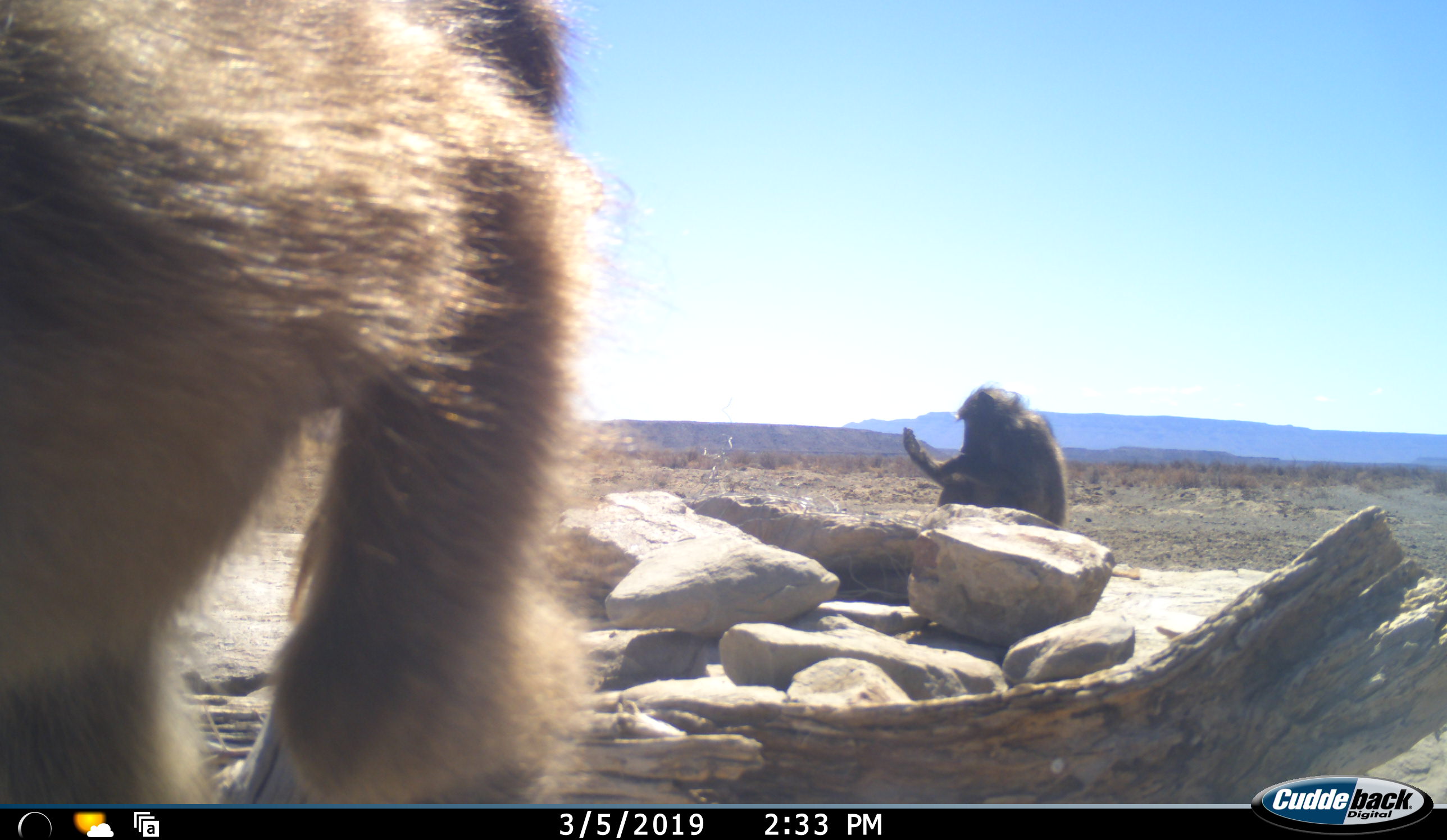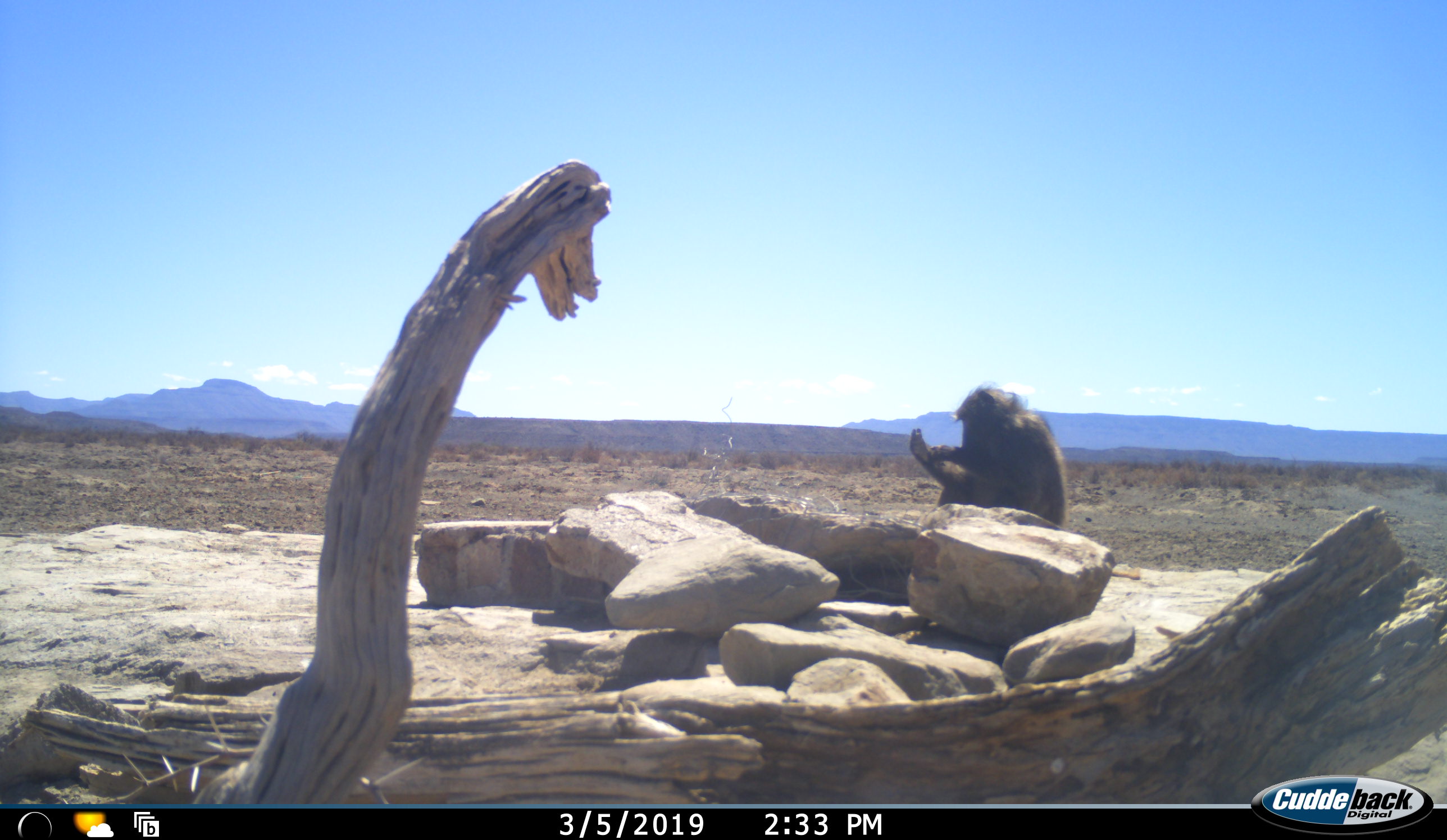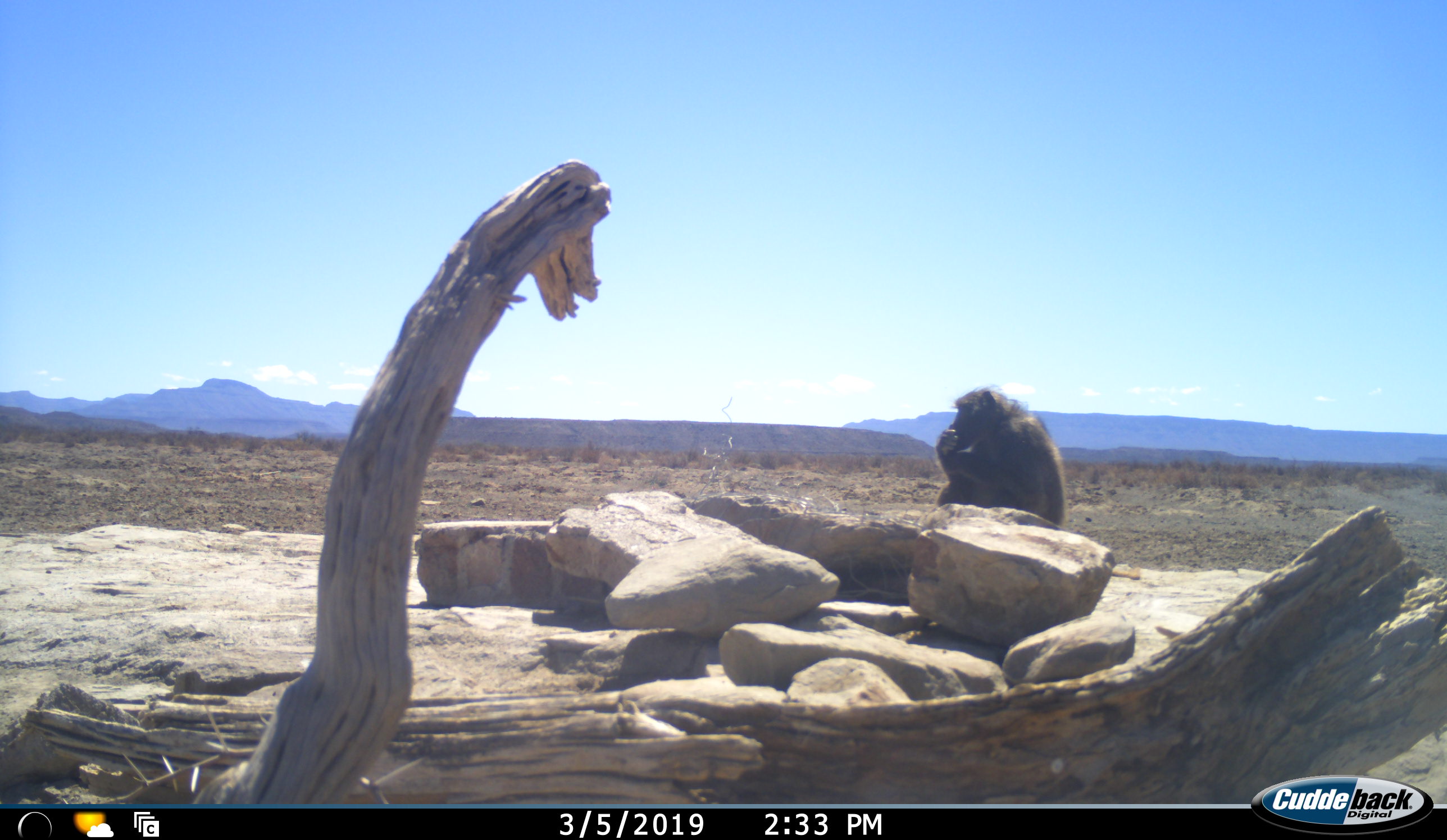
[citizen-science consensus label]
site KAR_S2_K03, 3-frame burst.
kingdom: Animalia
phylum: Chordata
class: Mammalia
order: Primates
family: Cercopithecidae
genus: Papio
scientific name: Papio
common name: baboon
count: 2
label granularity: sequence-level